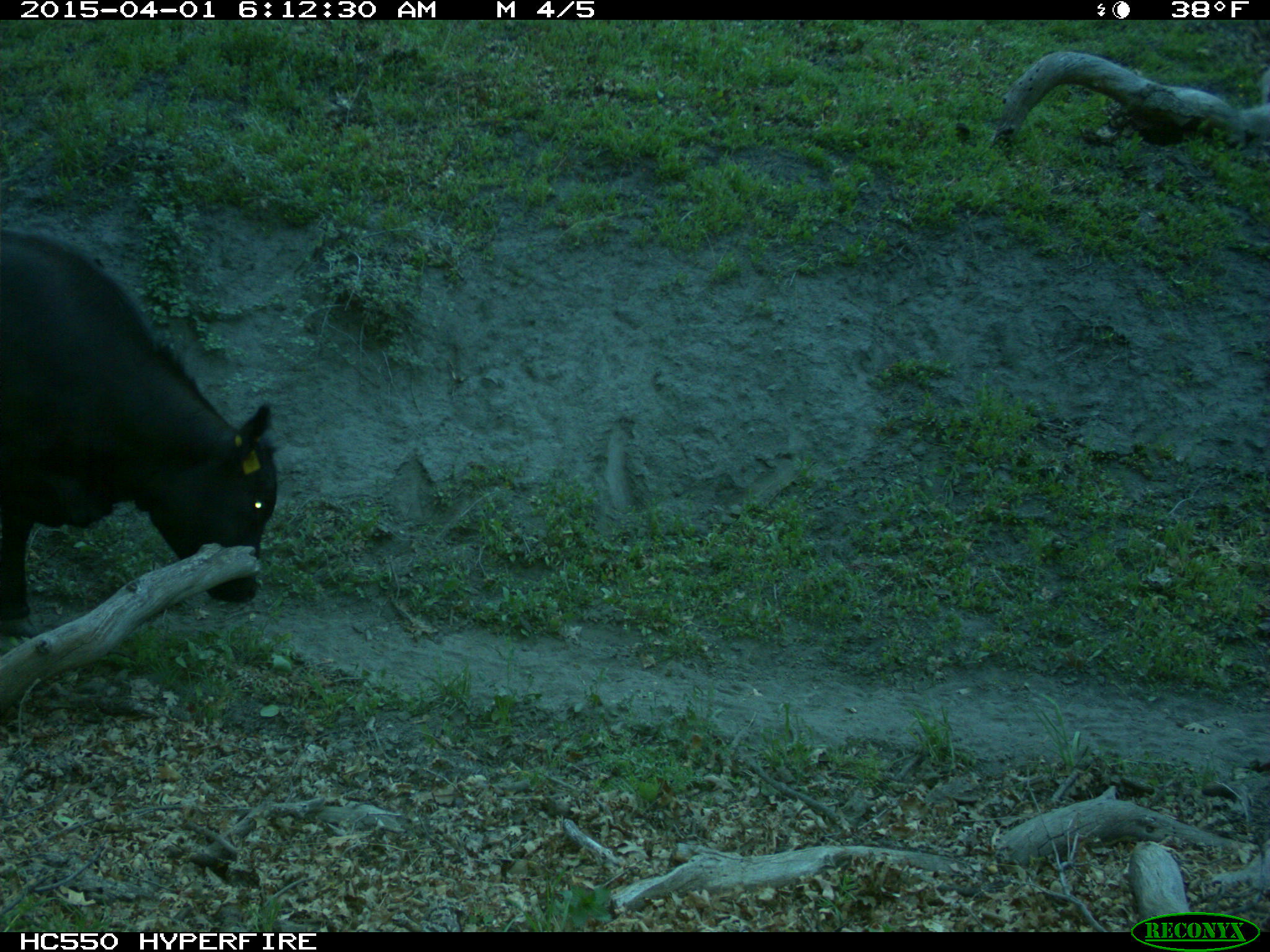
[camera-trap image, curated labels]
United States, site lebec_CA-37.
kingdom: Animalia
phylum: Chordata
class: Mammalia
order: Artiodactyla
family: Bovidae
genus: Bos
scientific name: Bos taurus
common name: domestic cow